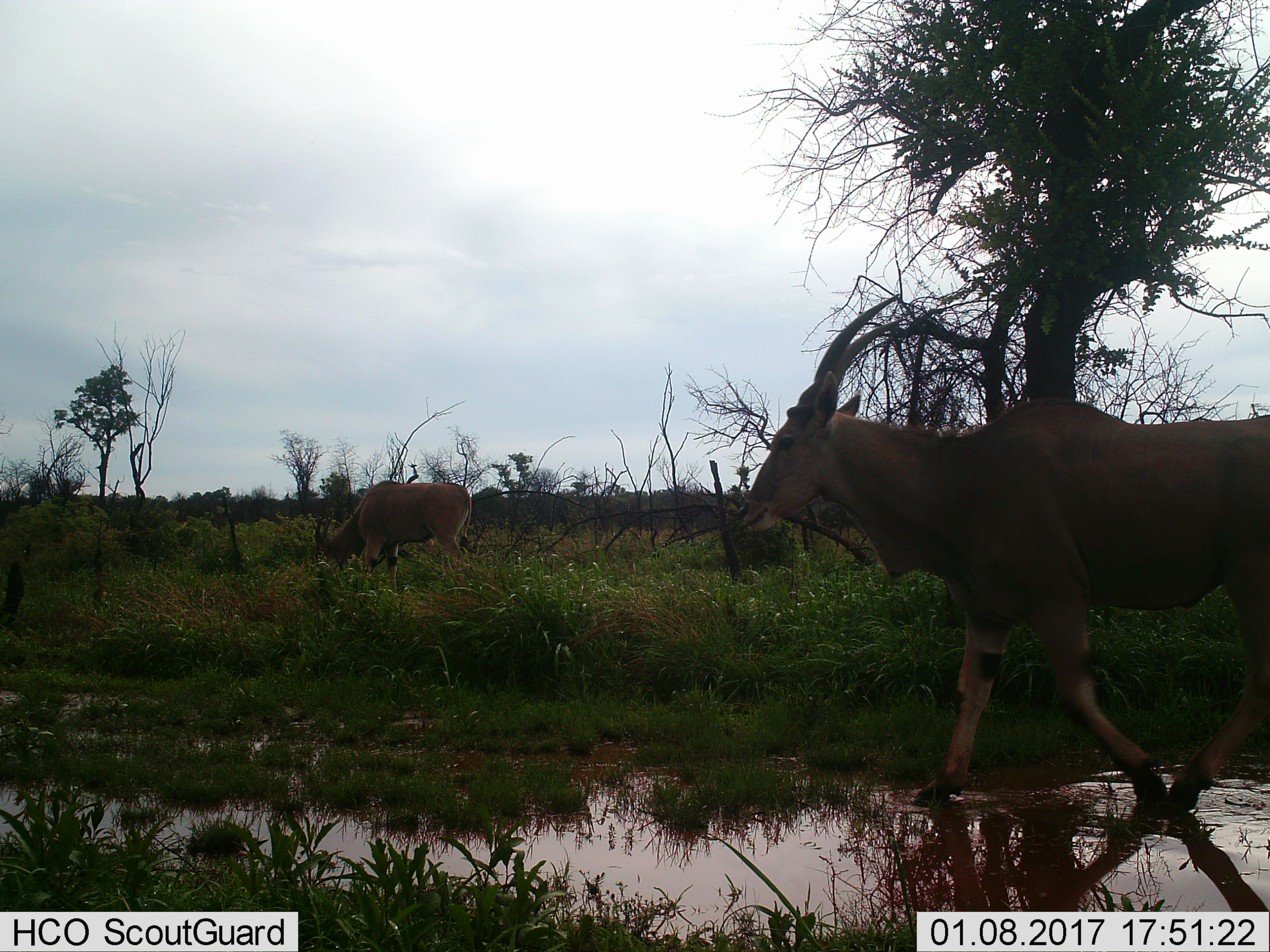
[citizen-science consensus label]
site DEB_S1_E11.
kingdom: Animalia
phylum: Chordata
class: Mammalia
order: Artiodactyla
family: Bovidae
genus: Tragelaphus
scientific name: Tragelaphus oryx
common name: eland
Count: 2.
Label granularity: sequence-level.